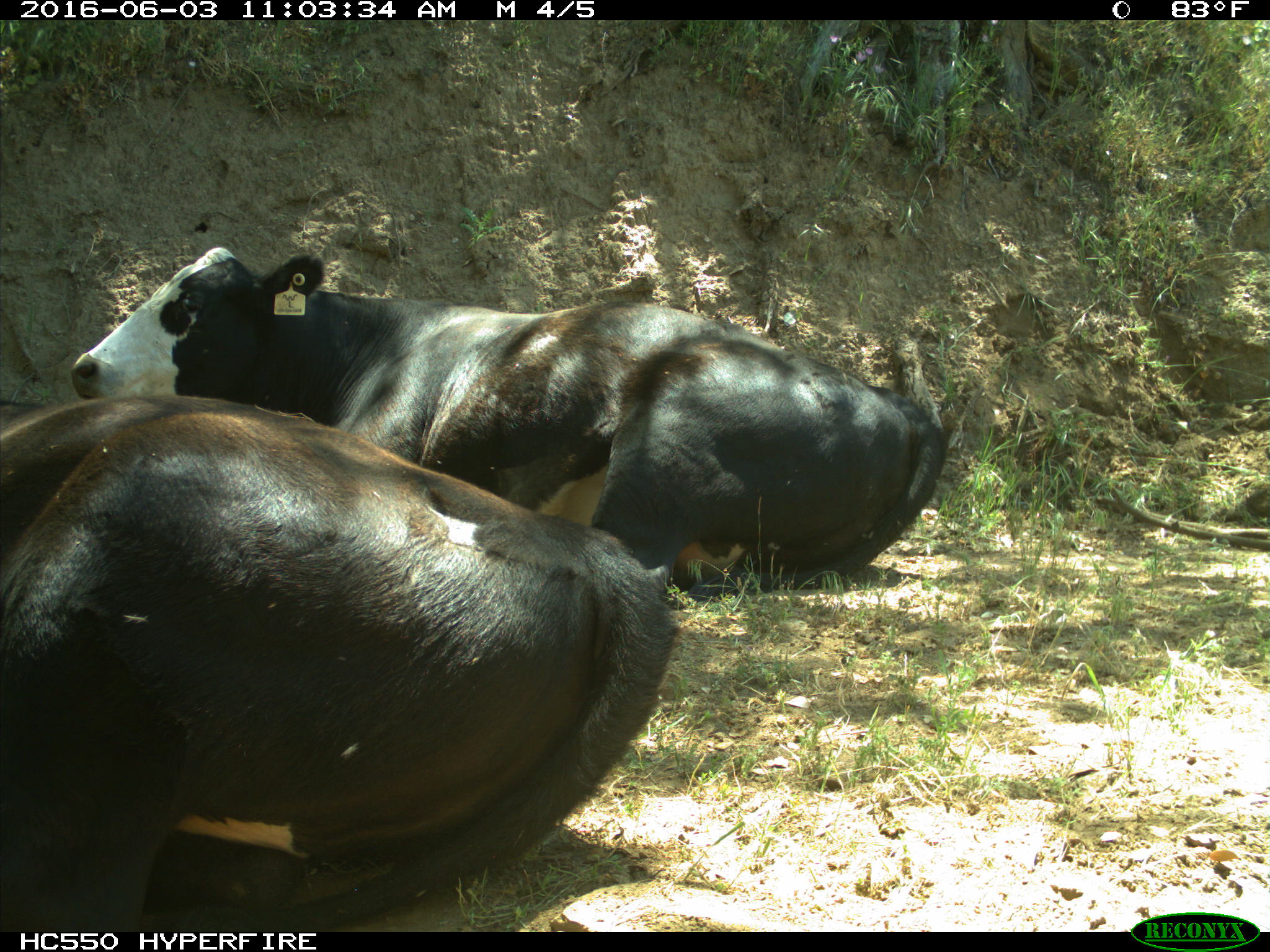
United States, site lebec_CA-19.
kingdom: Animalia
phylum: Chordata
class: Mammalia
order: Artiodactyla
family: Bovidae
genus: Bos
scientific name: Bos taurus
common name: domestic cow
Bos taurus (domestic cow).